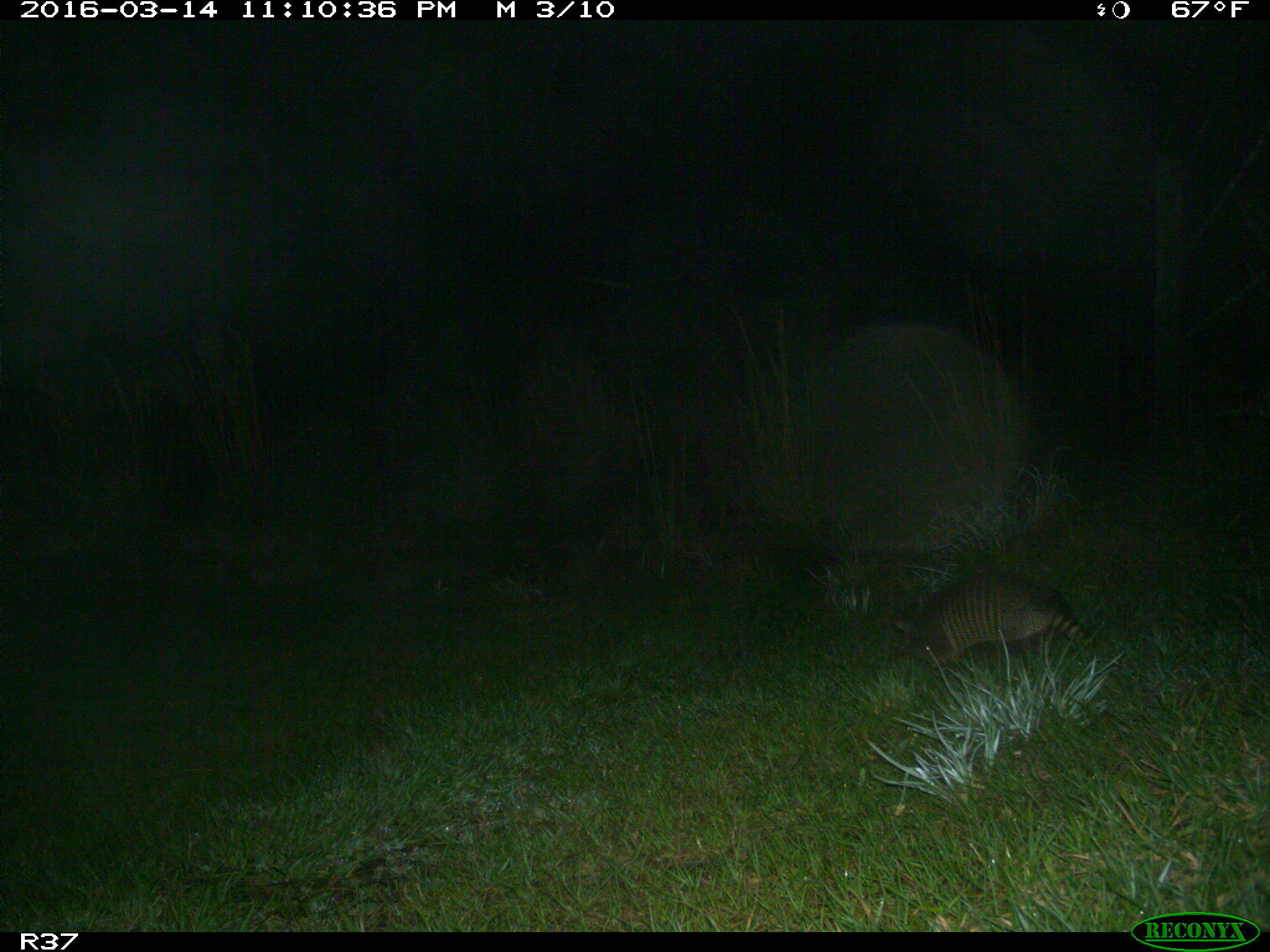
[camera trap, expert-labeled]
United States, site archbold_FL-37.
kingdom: Animalia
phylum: Chordata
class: Mammalia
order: Cingulata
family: Dasypodidae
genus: Dasypus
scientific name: Dasypus novemcinctus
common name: nine-banded armadillo